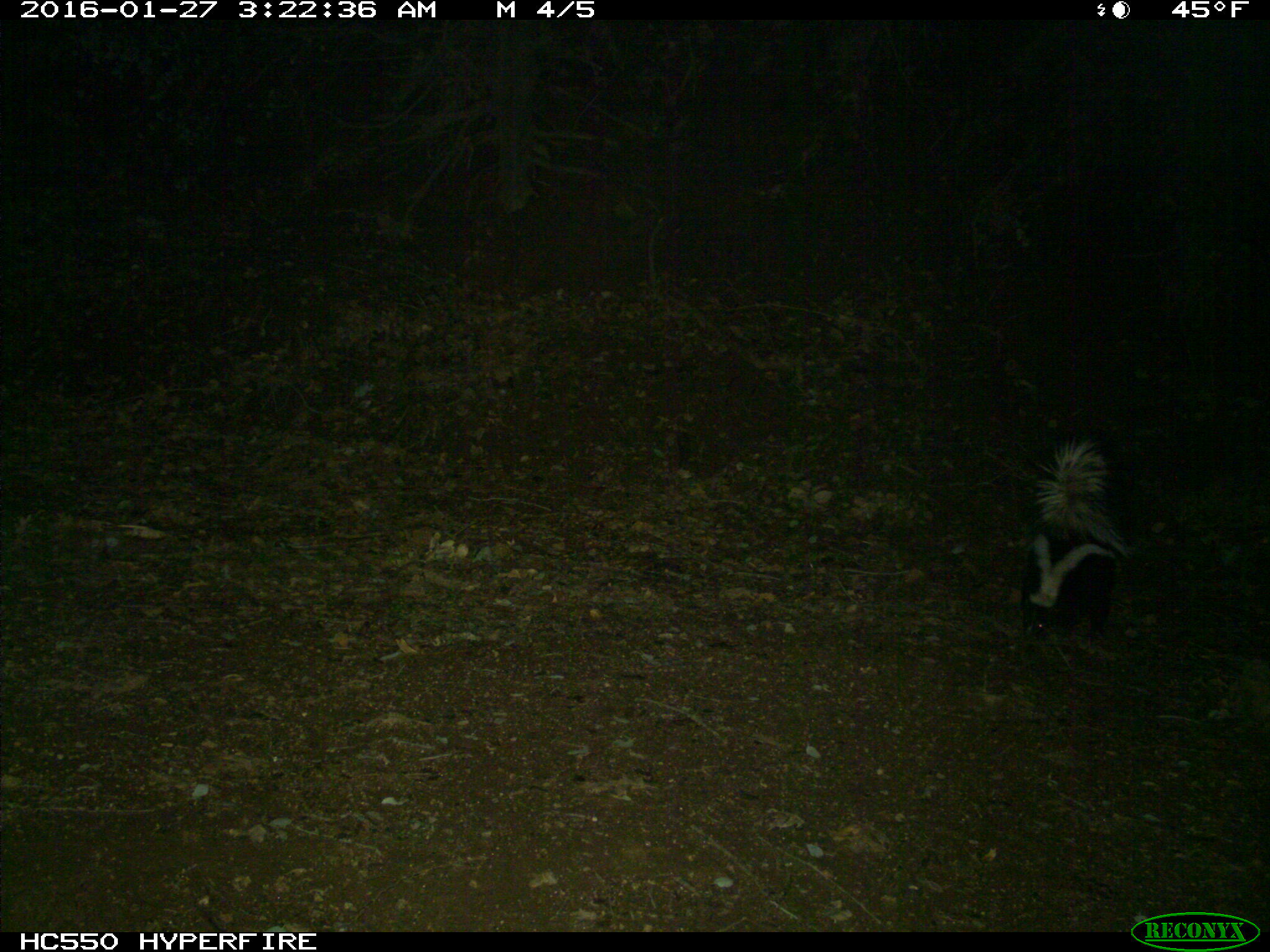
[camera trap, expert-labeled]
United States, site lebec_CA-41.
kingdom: Animalia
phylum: Chordata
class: Mammalia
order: Carnivora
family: Mephitidae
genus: Mephitis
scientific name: Mephitis mephitis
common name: striped skunk